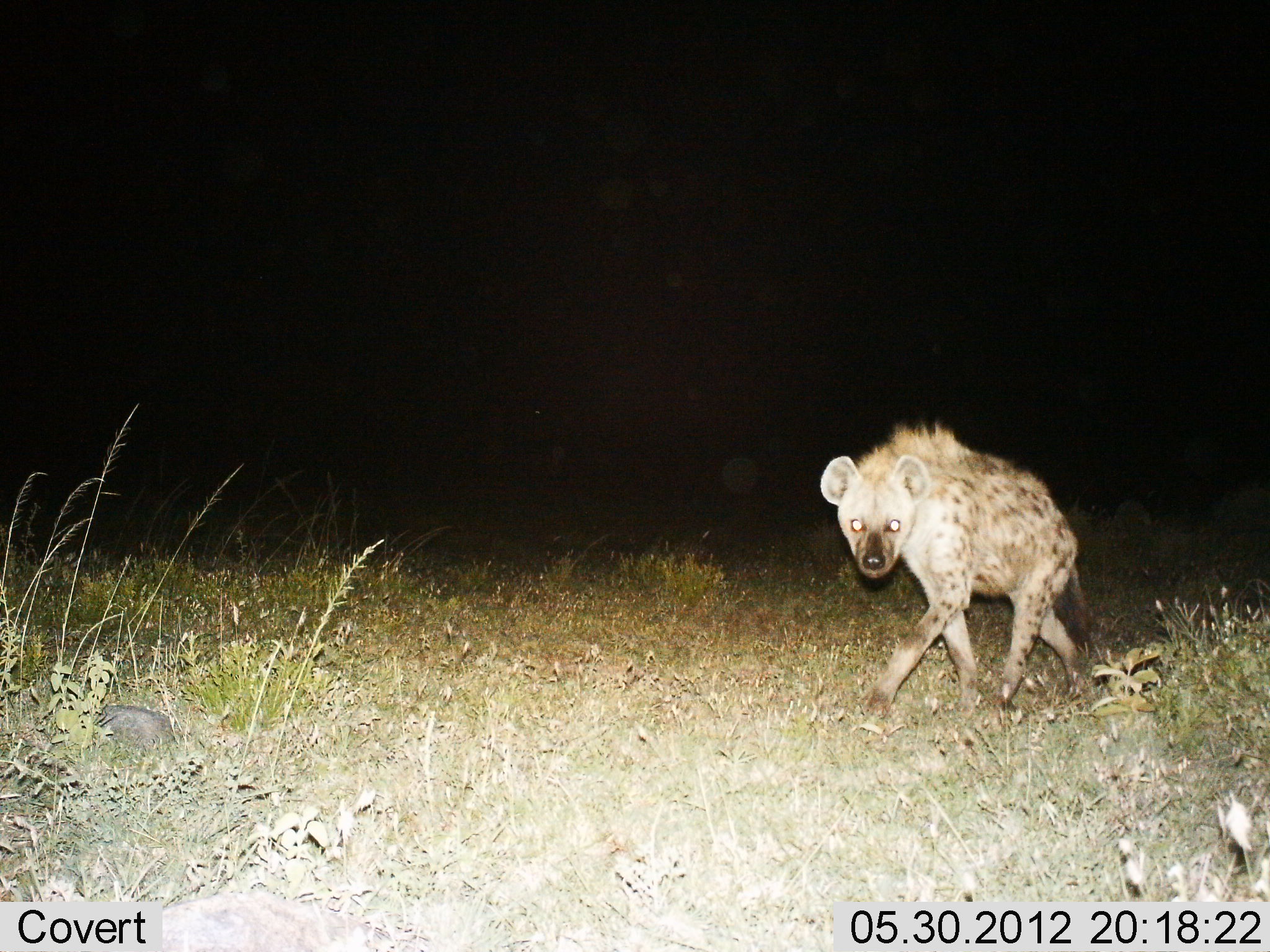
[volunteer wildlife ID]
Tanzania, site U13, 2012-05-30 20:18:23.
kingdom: Animalia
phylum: Chordata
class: Mammalia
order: Carnivora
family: Hyaenidae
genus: Crocuta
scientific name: Crocuta crocuta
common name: spotted hyena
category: hyenaspotted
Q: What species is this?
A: Hyenaspotted (spotted hyena) (Crocuta crocuta).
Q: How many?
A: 1.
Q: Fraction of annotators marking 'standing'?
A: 20%.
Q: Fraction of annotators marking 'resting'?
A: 0%.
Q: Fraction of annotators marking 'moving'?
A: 80%.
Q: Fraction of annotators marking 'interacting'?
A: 0%.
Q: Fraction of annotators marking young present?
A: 0%.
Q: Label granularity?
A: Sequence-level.